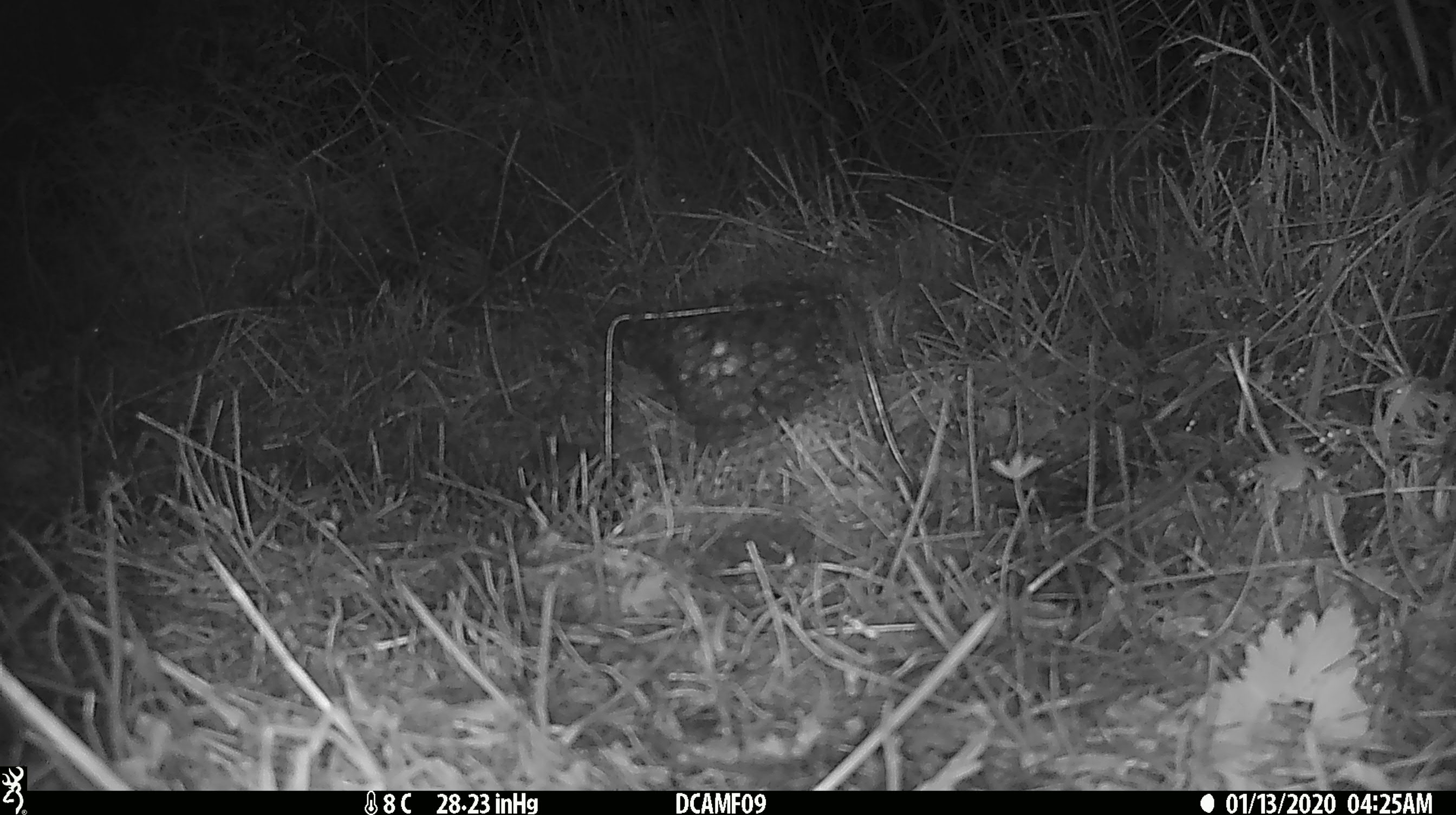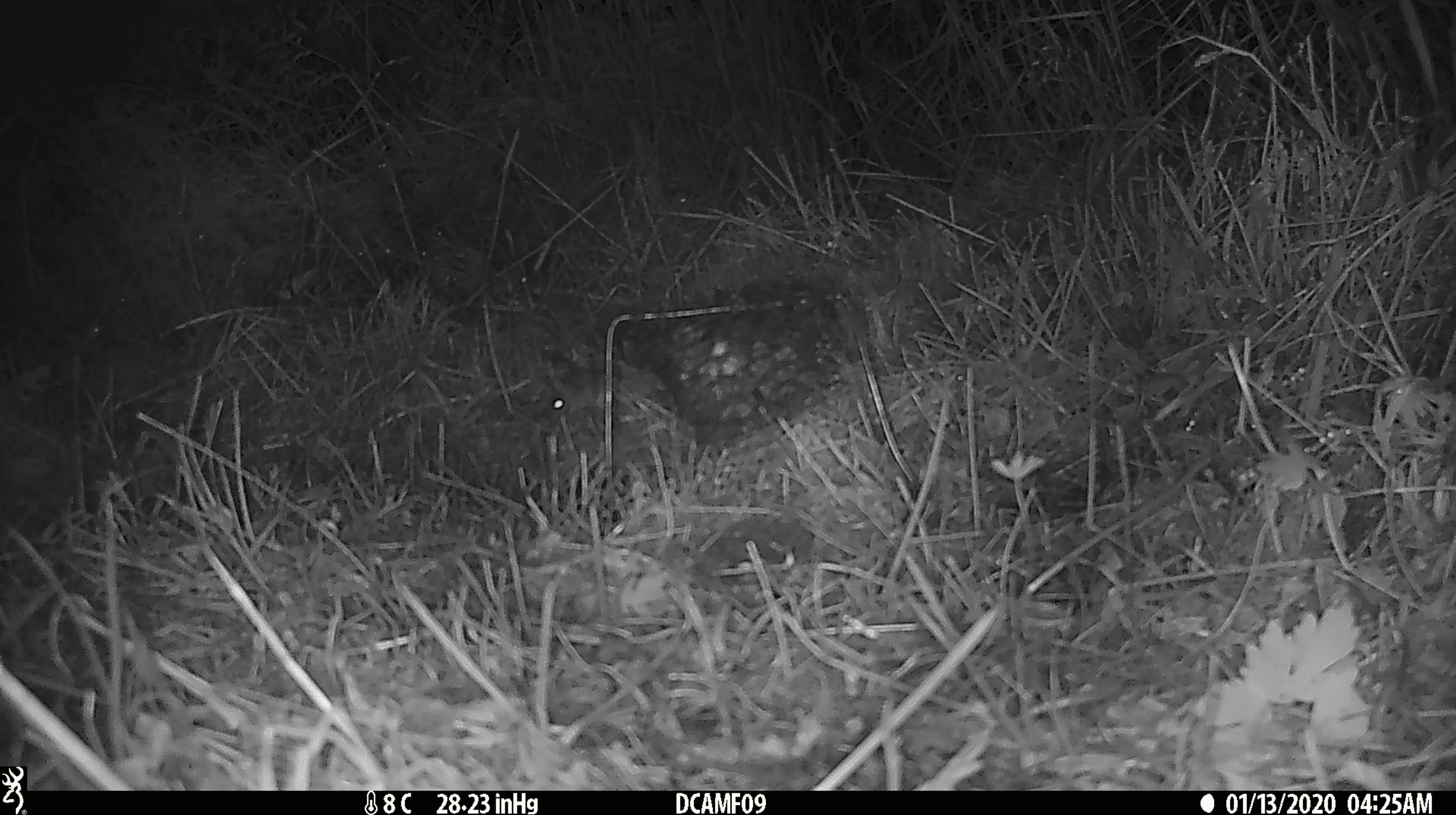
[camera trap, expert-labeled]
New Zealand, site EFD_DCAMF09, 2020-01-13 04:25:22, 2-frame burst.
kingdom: Animalia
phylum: Chordata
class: Mammalia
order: Rodentia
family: Muridae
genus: Mus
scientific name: Mus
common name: mouse